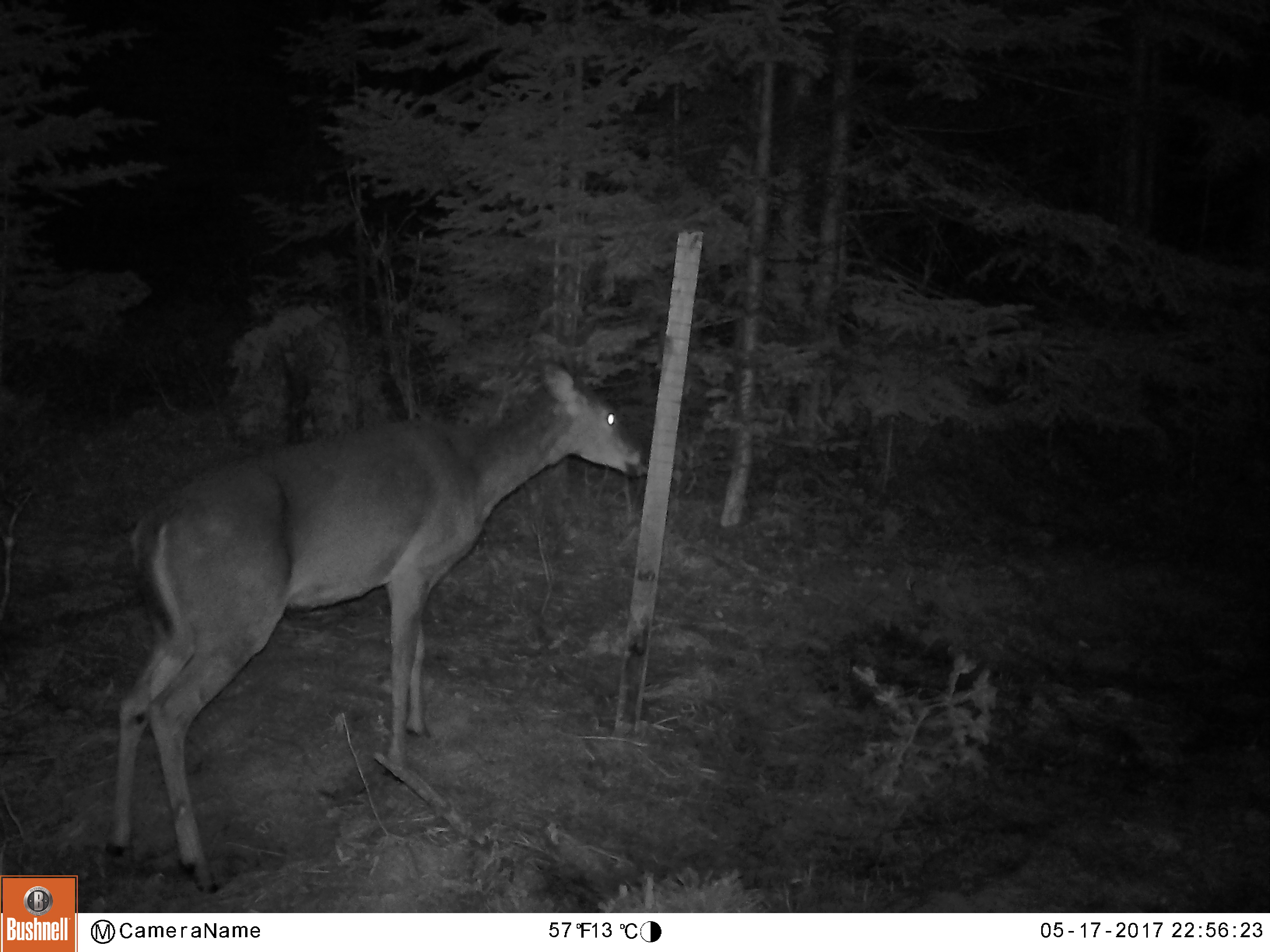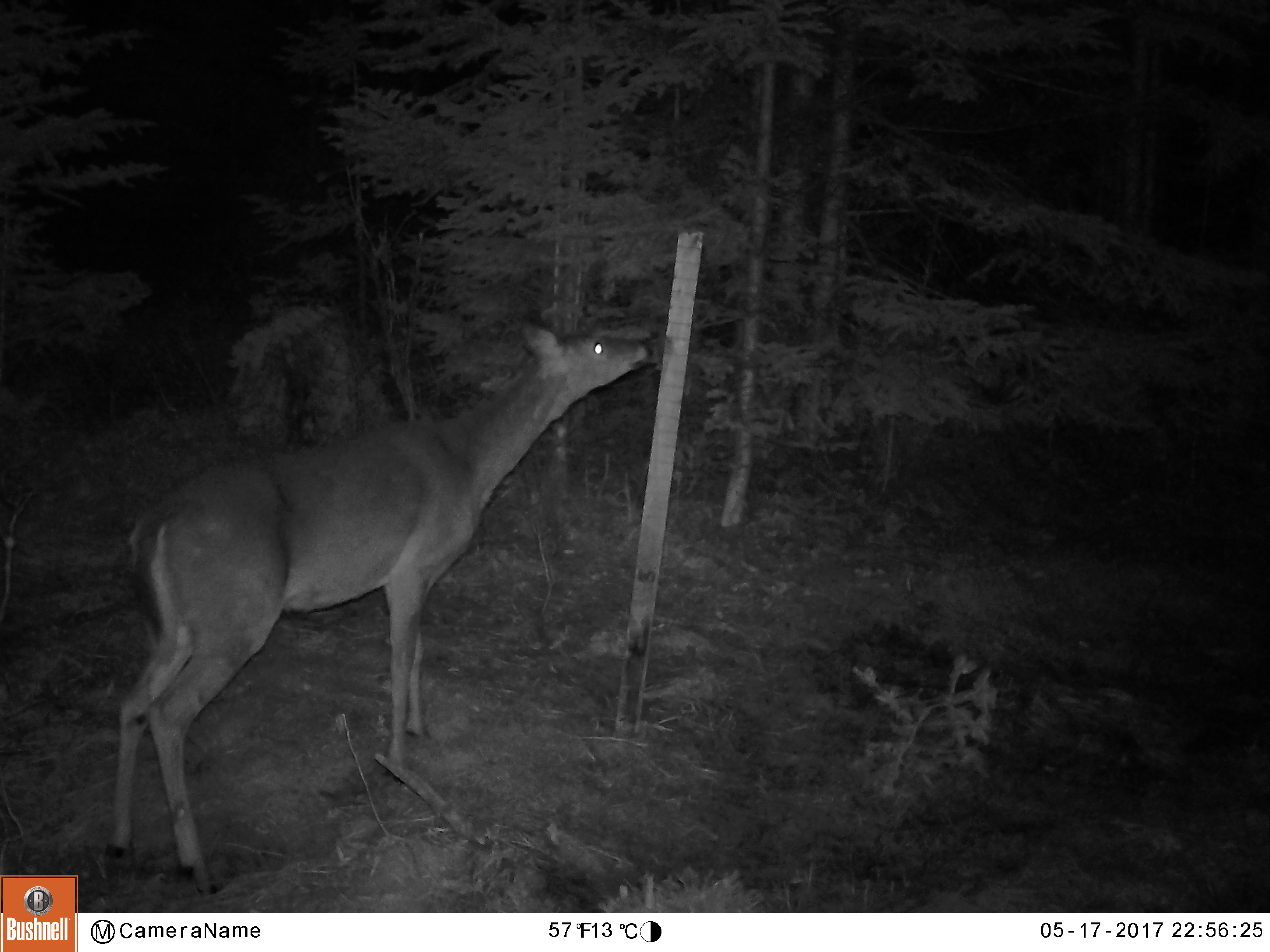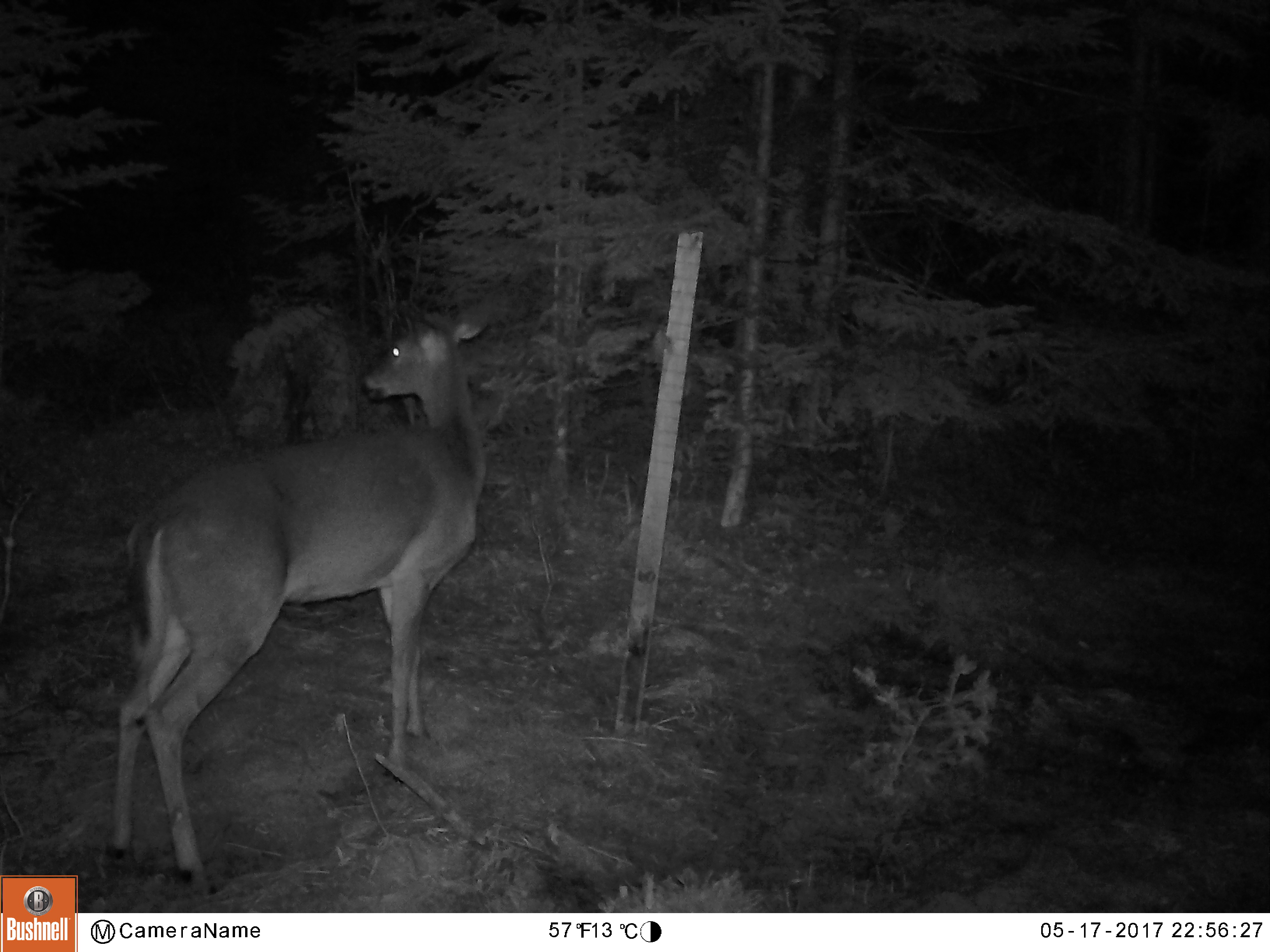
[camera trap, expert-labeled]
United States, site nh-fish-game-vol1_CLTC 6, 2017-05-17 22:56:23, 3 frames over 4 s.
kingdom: Animalia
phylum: Chordata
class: Mammalia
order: Artiodactyla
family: Cervidae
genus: Odocoileus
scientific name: Odocoileus virginianus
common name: white-tailed deer